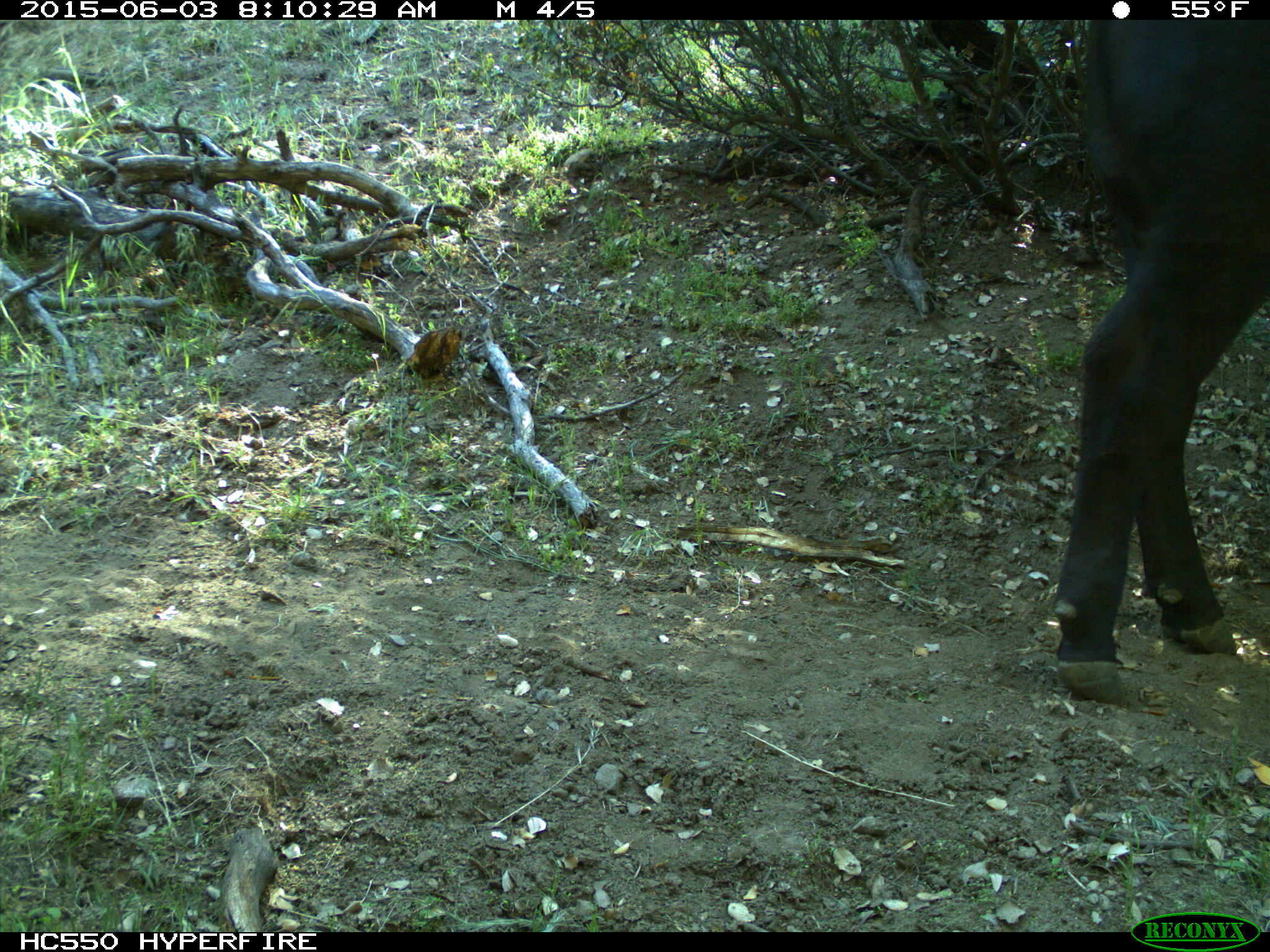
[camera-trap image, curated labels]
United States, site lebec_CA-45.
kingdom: Animalia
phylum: Chordata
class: Mammalia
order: Artiodactyla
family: Bovidae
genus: Bos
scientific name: Bos taurus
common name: domestic cow